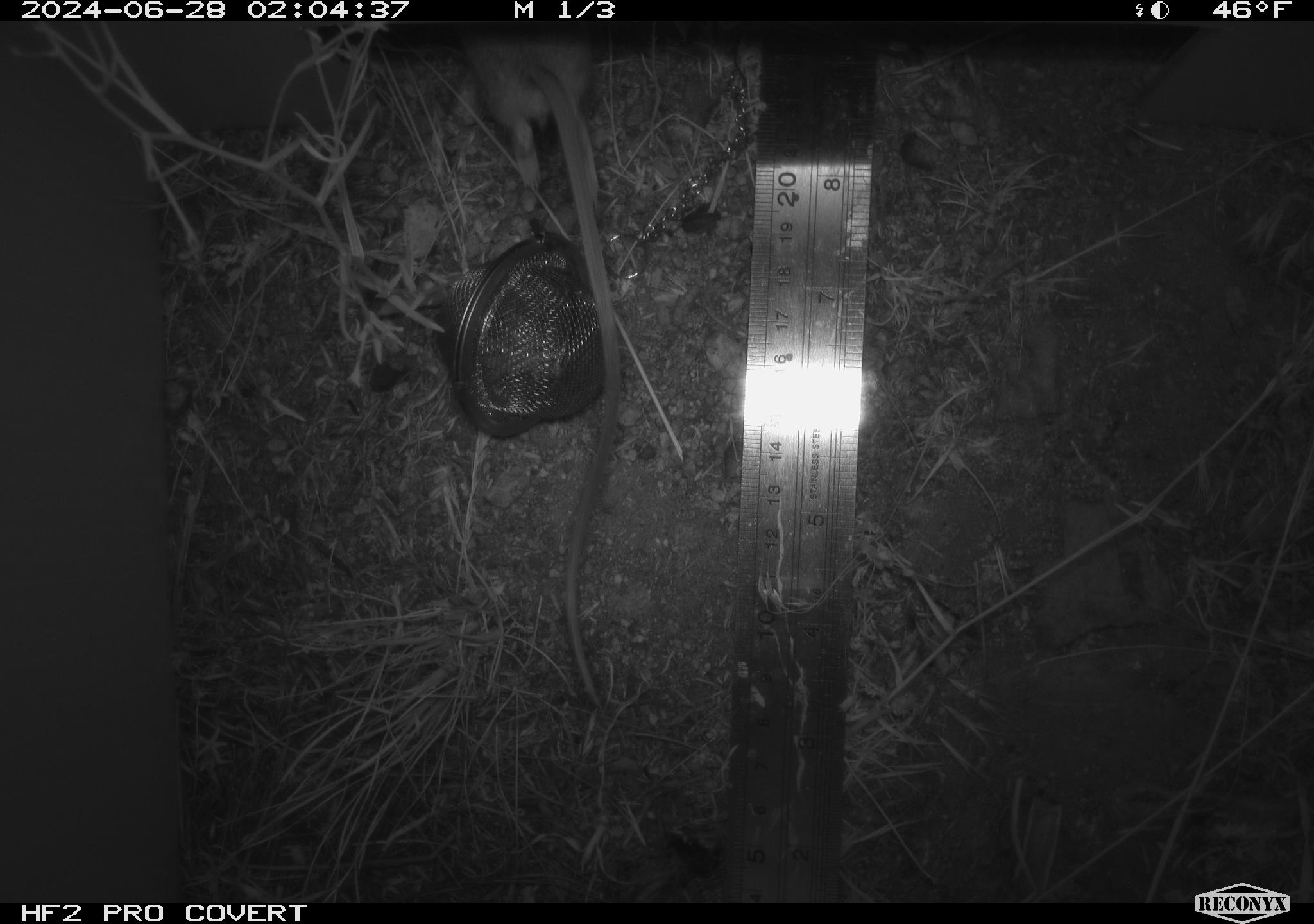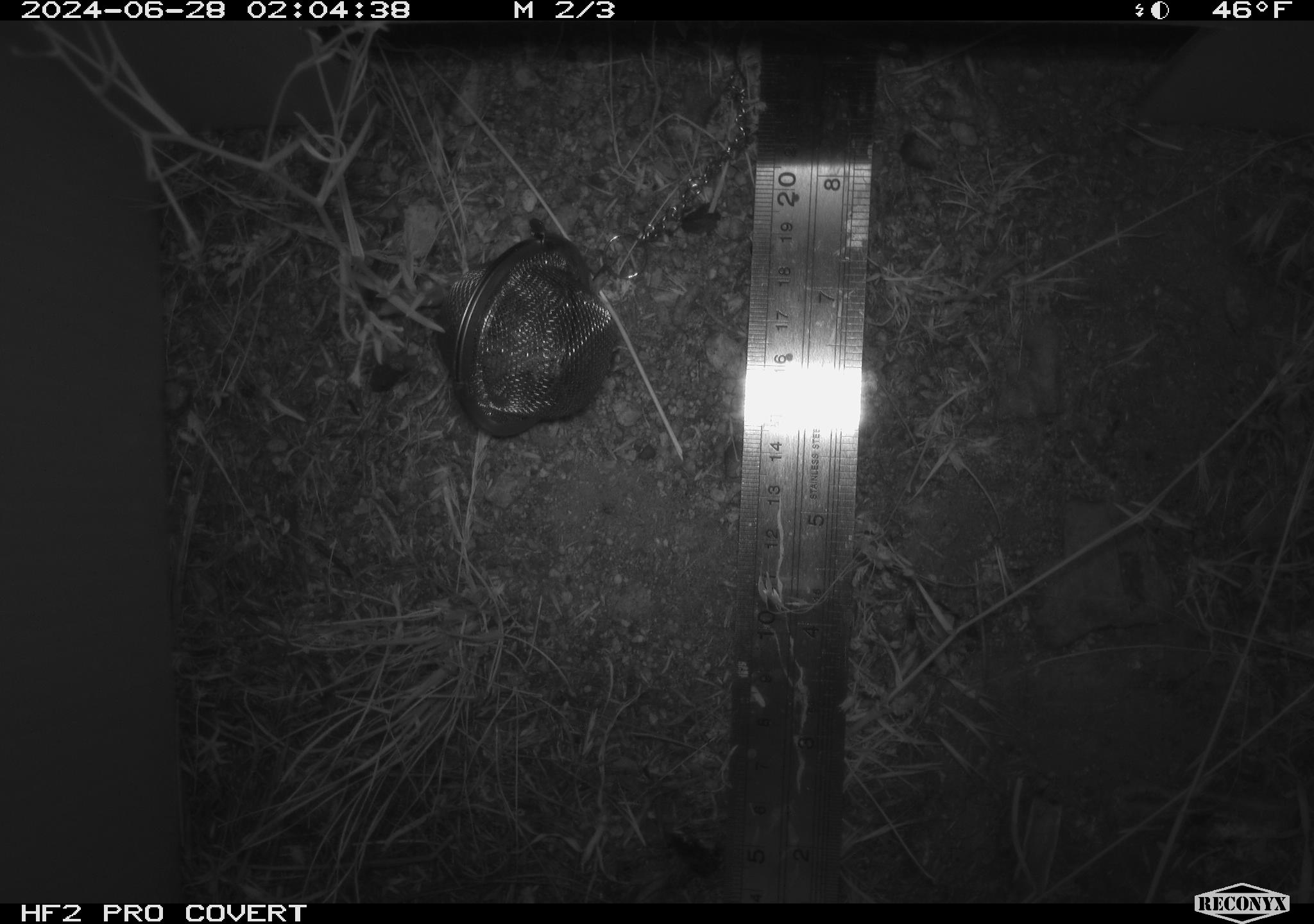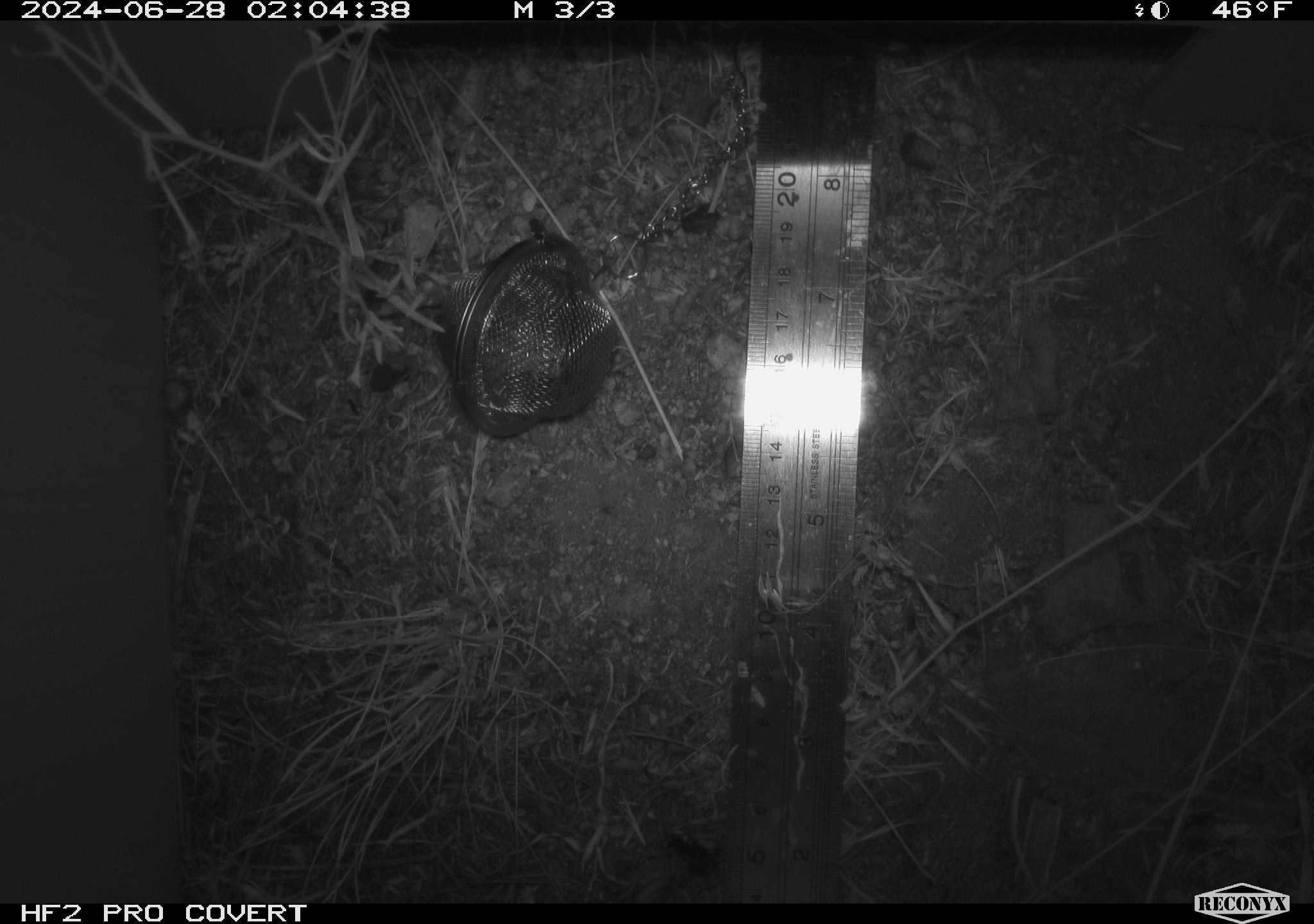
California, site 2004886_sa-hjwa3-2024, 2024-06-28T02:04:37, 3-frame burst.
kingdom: Animalia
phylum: Chordata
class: Mammalia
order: Rodentia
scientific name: Rodentia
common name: rodent